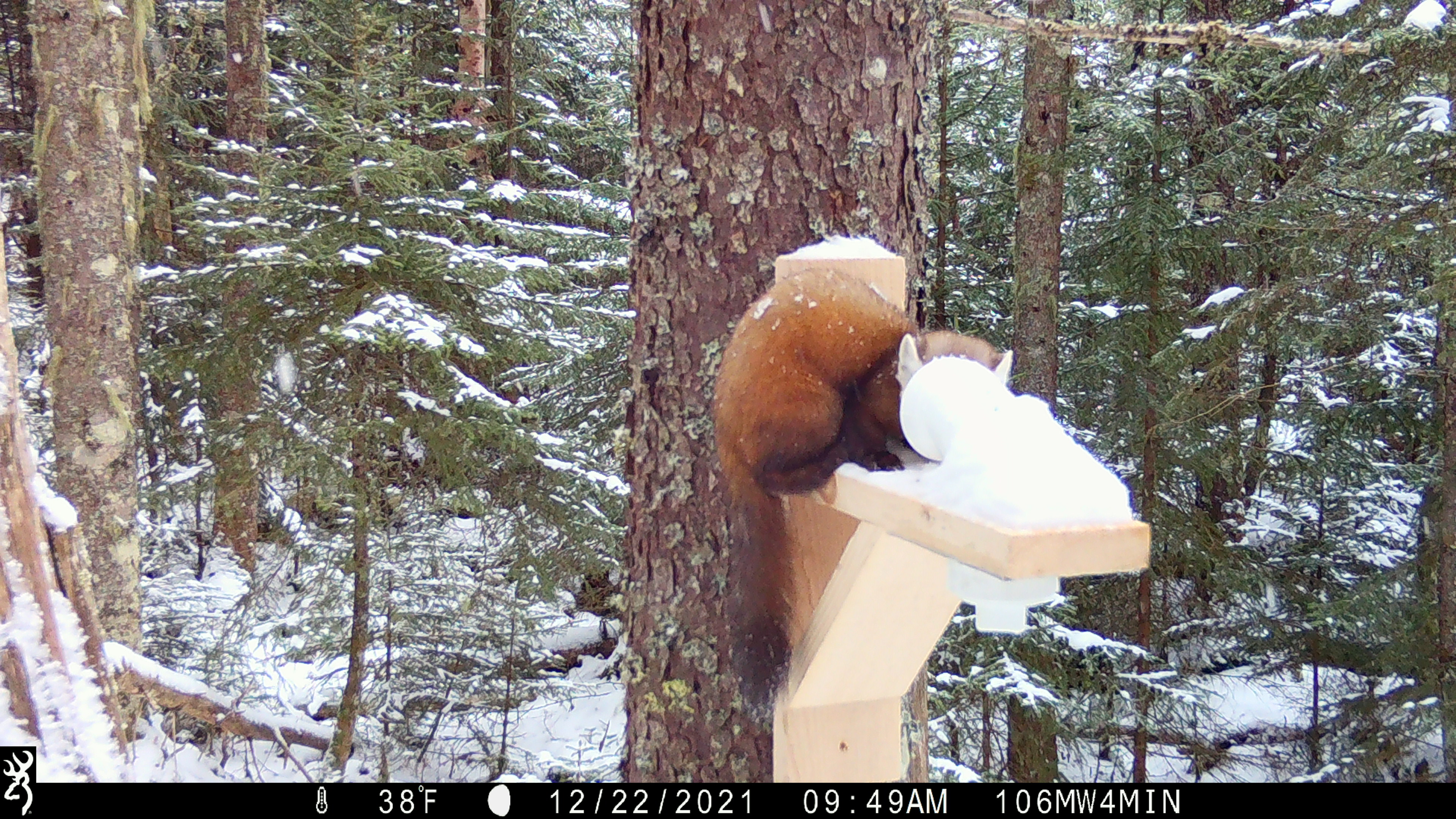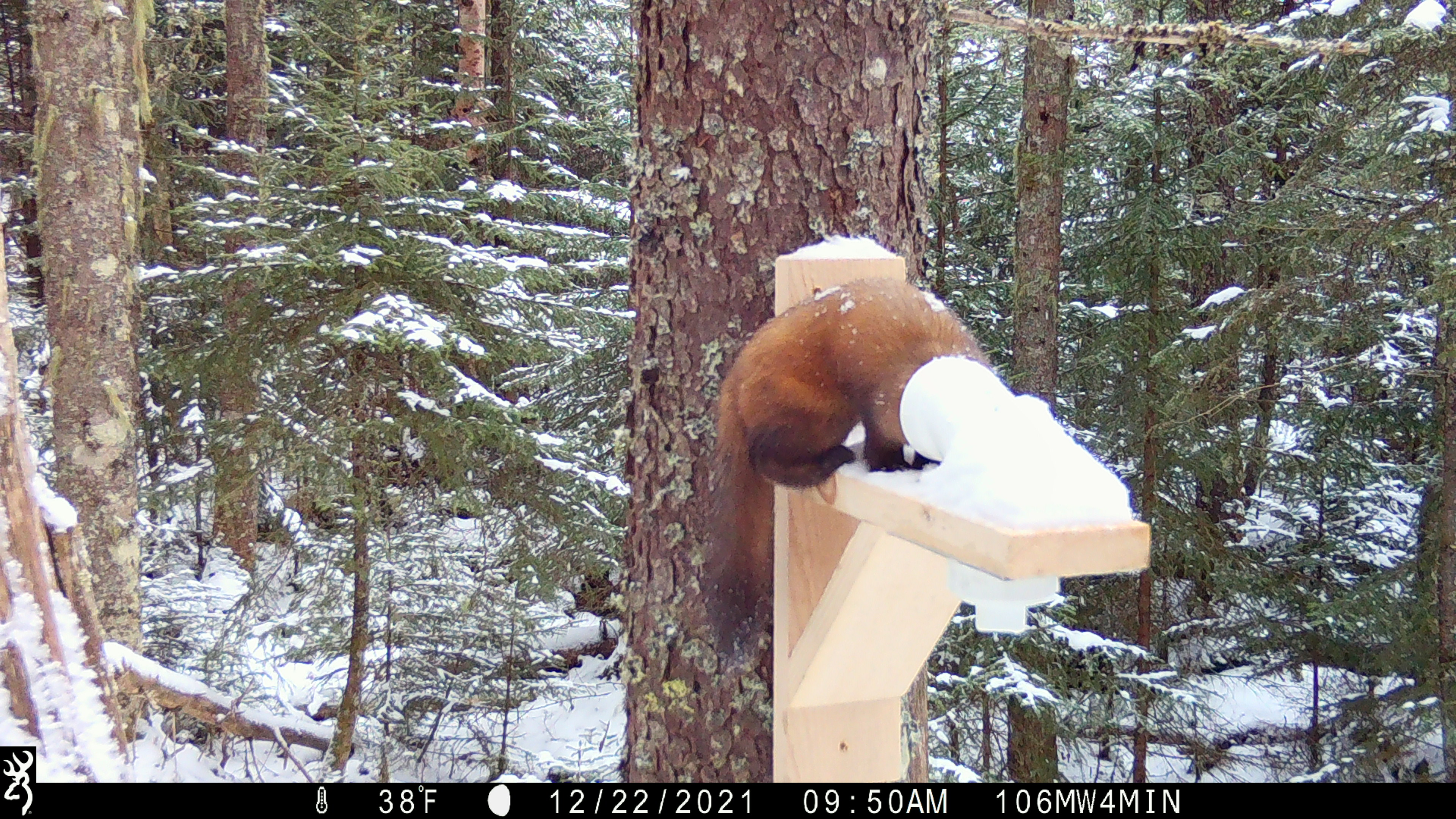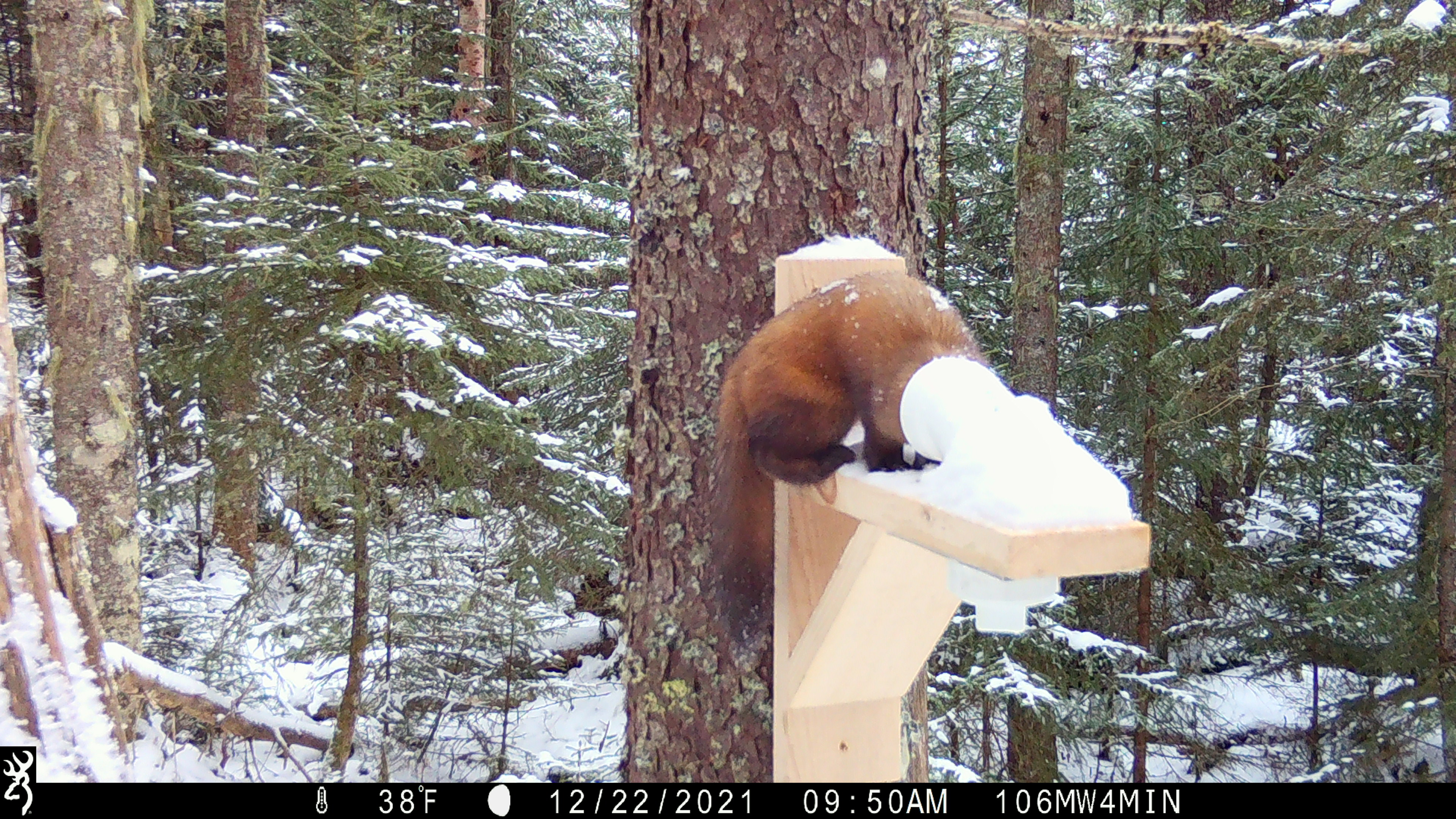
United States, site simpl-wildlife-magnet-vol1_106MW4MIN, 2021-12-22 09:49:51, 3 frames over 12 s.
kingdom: Animalia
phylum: Chordata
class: Mammalia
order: Carnivora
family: Mustelidae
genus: Martes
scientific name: Martes americana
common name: american marten